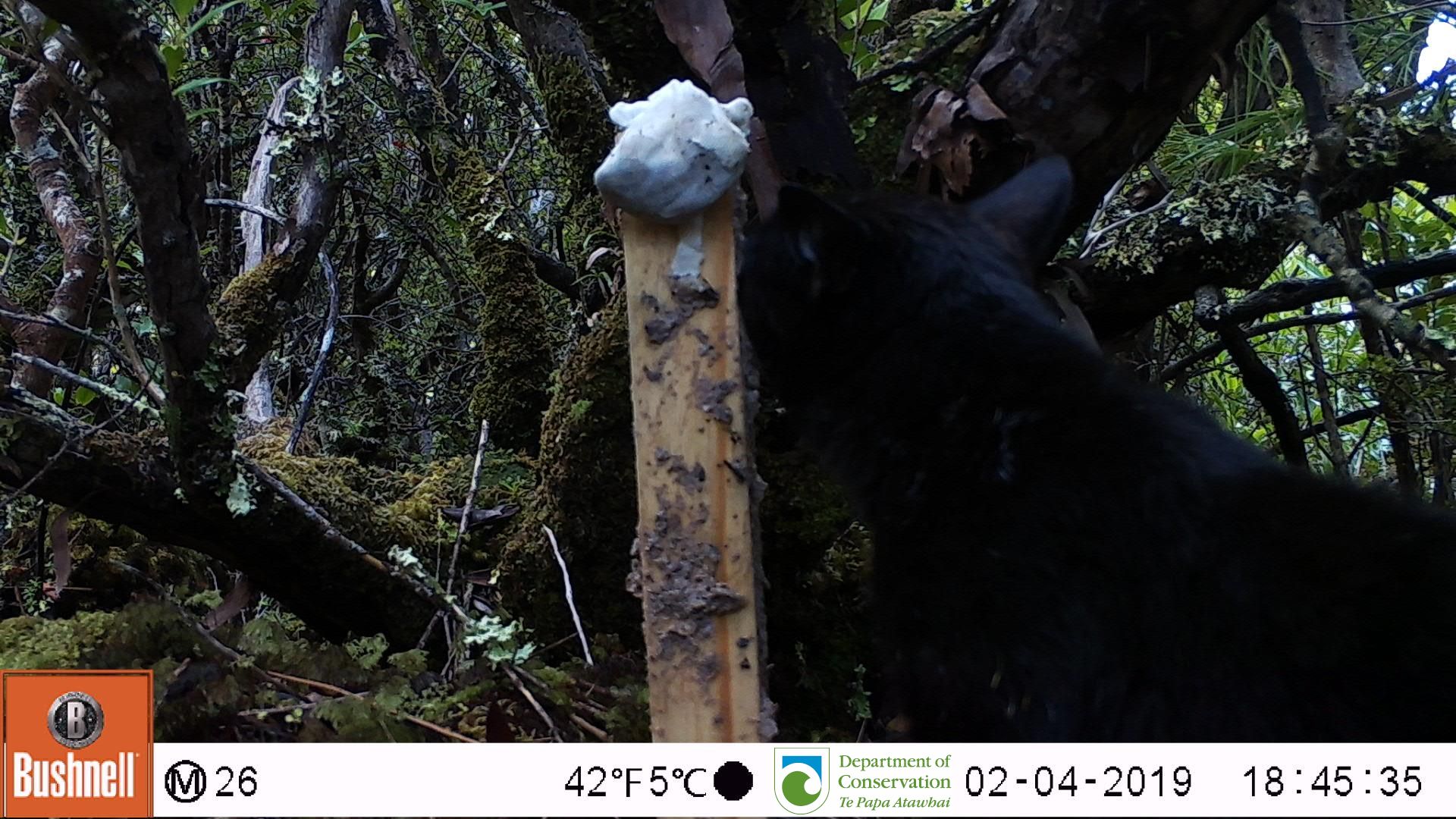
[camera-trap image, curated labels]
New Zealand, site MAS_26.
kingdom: Animalia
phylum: Chordata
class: Mammalia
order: Carnivora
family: Felidae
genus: Felis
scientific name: Felis catus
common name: domestic cat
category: cat